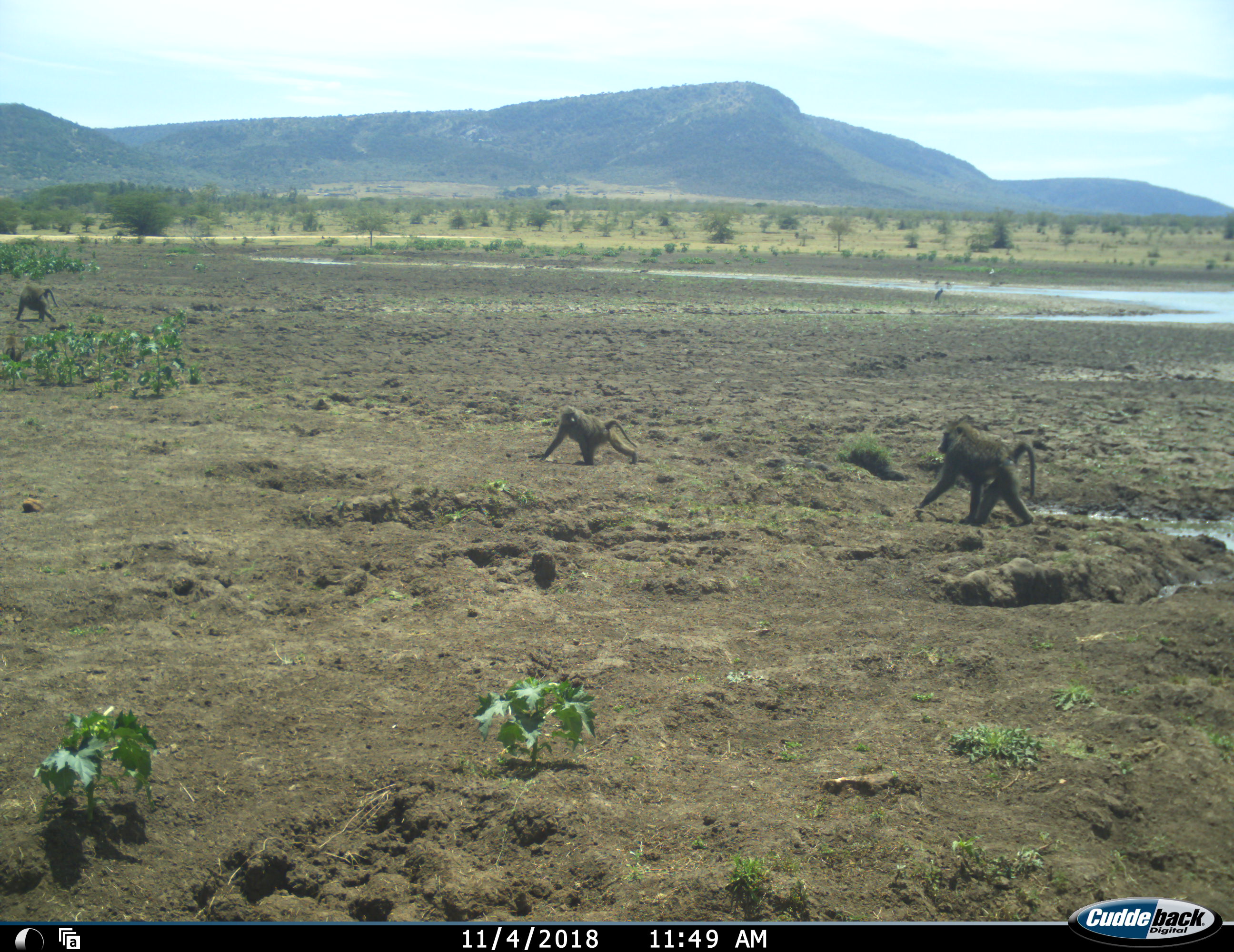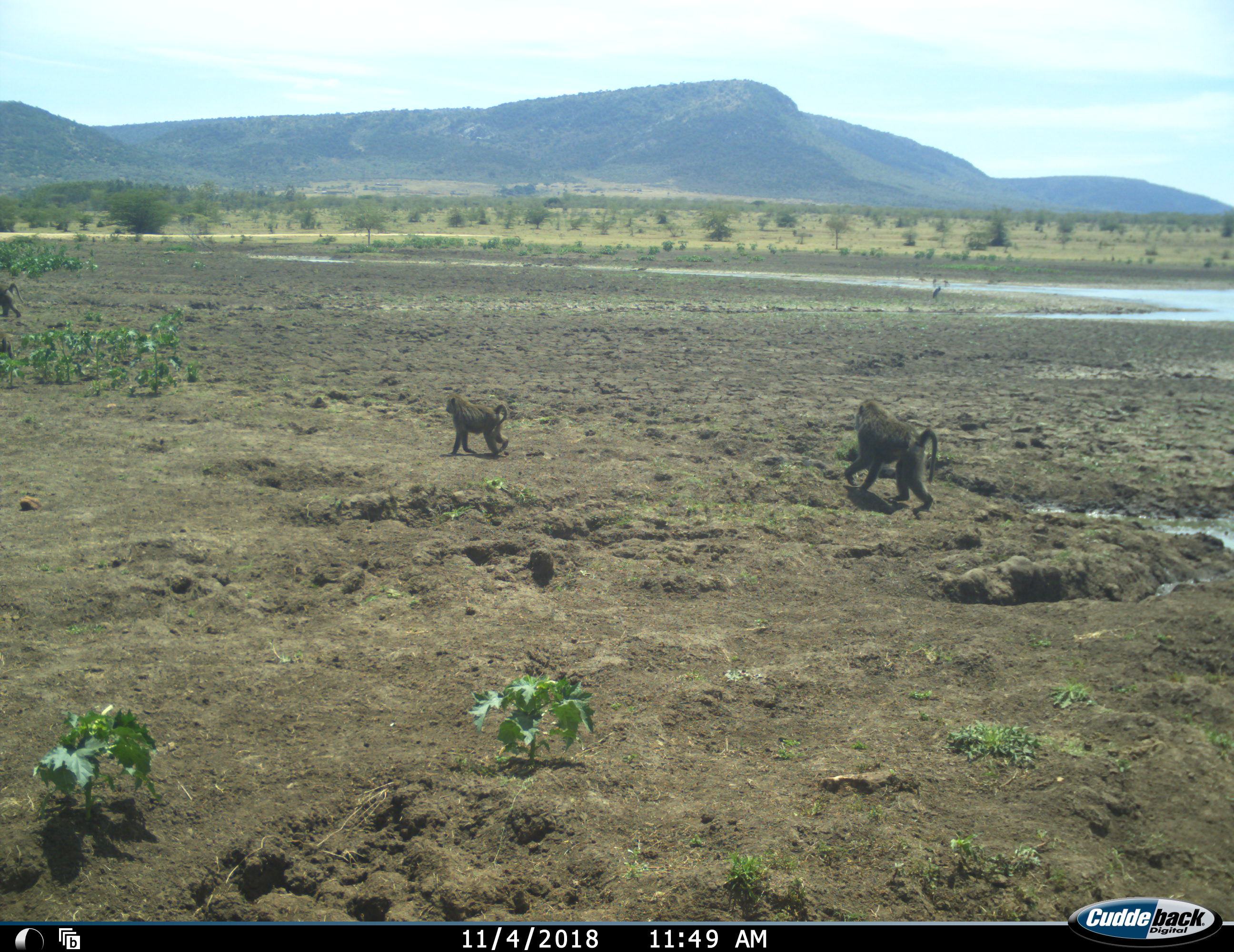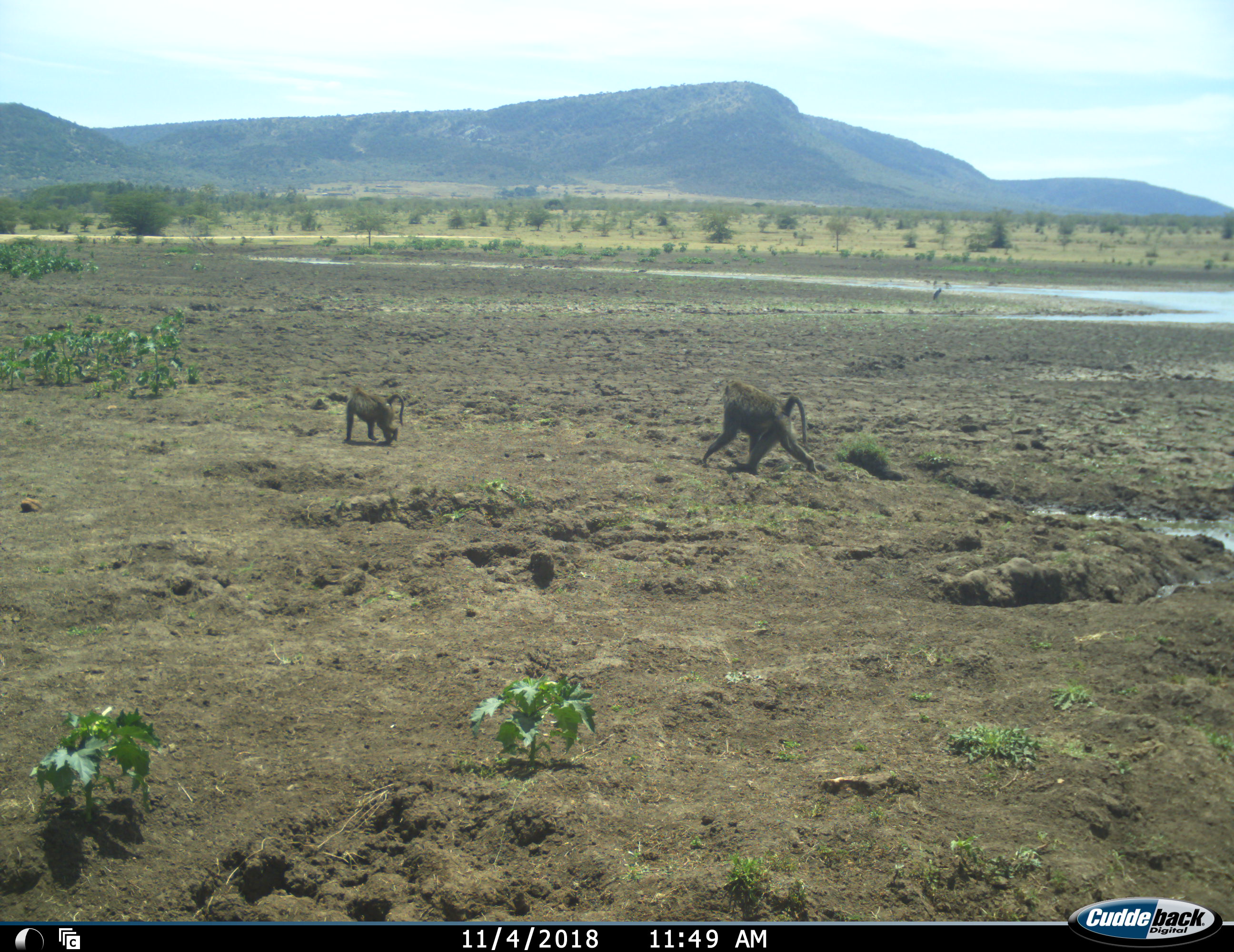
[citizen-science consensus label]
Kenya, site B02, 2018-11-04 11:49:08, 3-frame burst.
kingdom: Animalia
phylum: Chordata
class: Mammalia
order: Primates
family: Cercopithecidae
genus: Papio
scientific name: Papio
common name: baboon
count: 3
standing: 0%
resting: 0%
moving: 100%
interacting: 0%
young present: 30%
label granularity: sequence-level